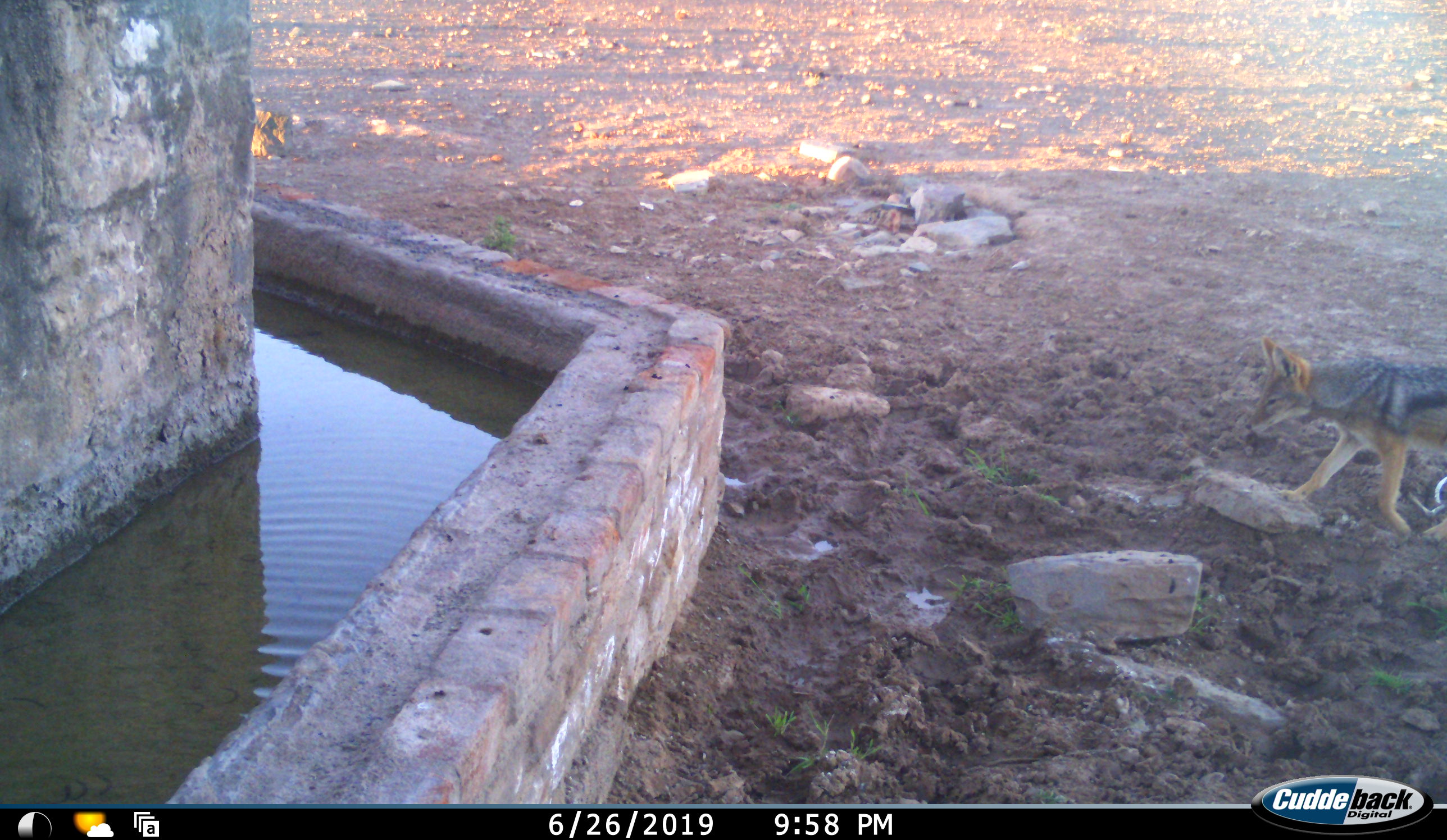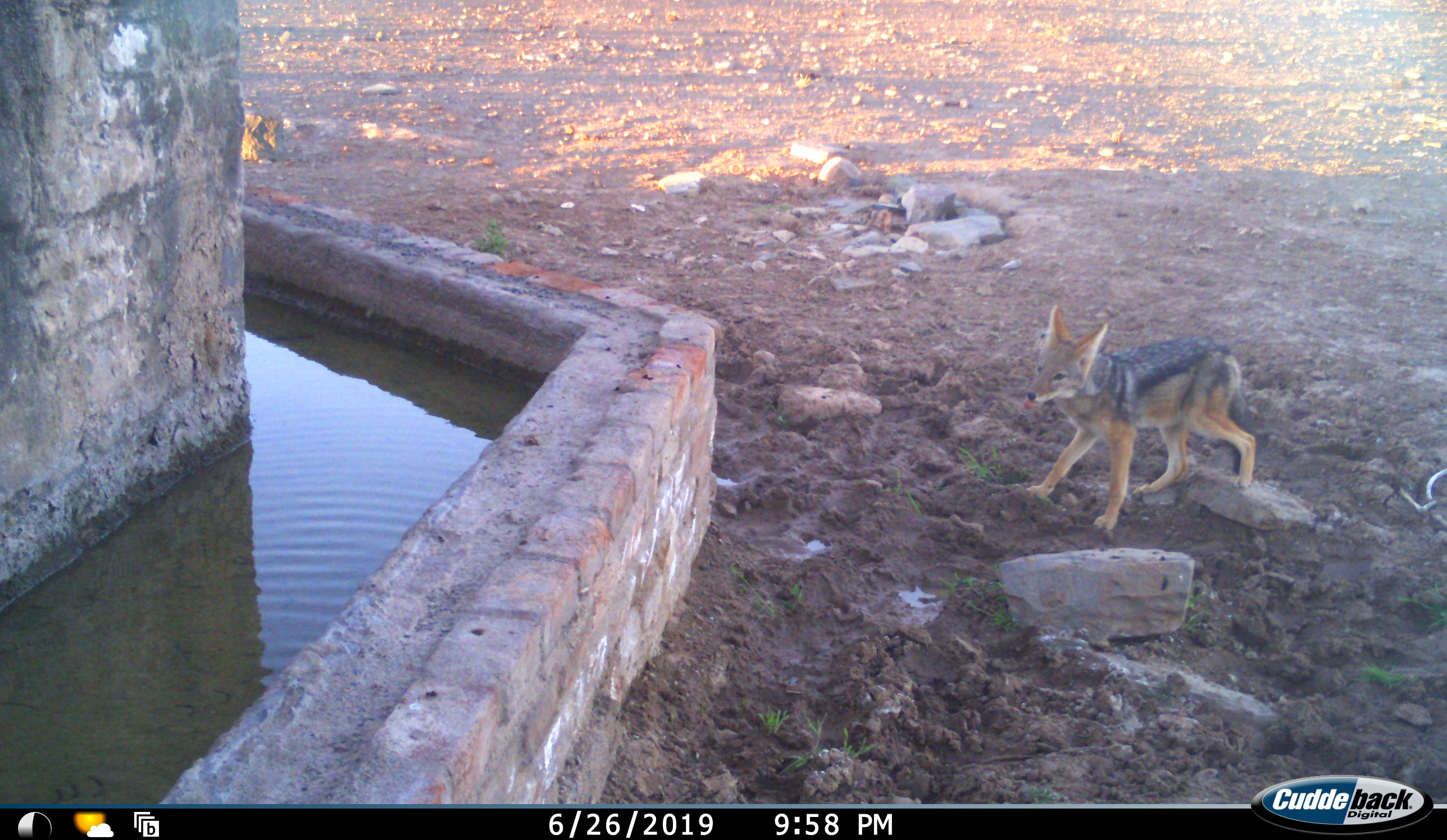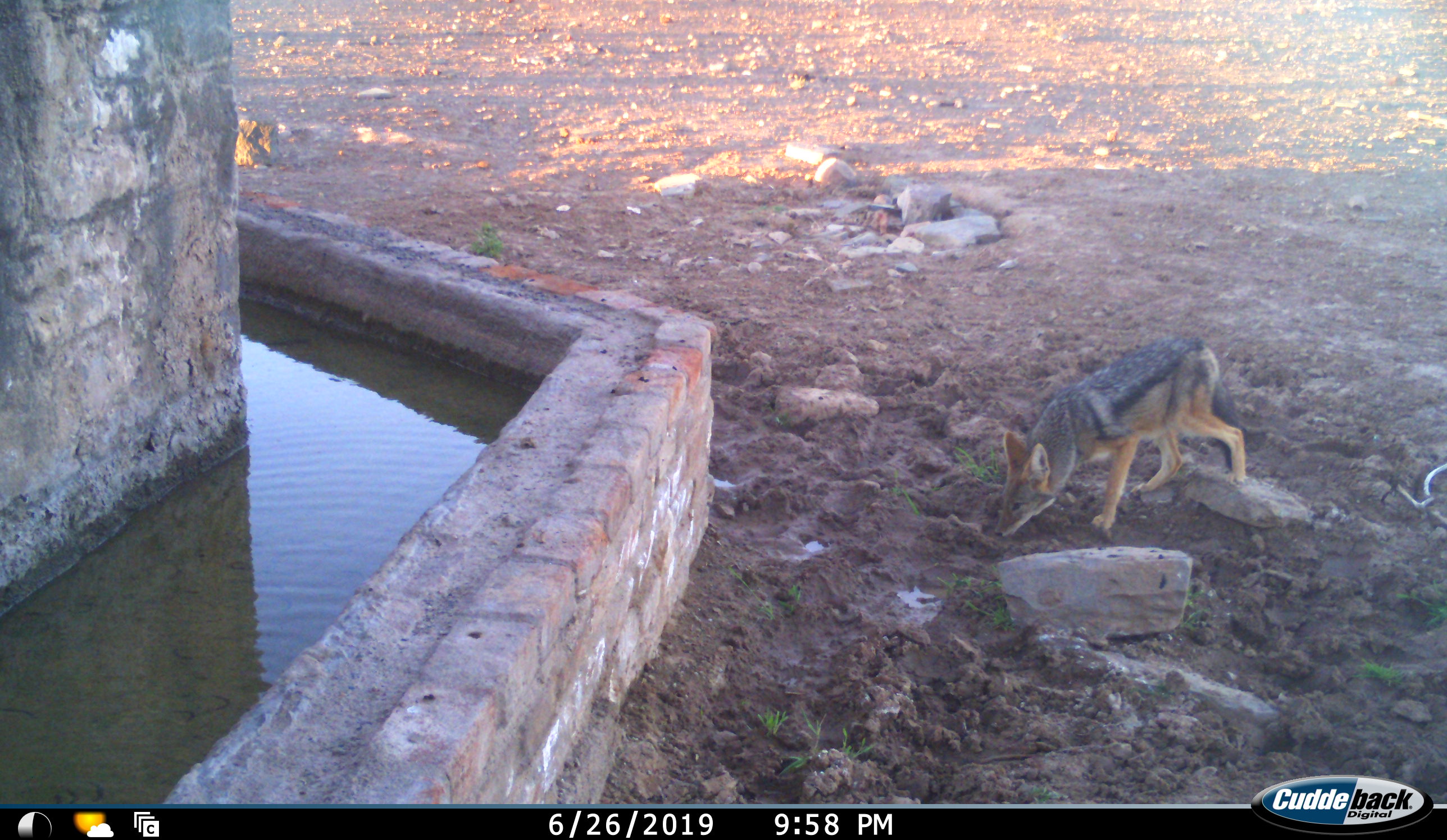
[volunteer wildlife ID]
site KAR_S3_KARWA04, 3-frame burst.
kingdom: Animalia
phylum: Chordata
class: Mammalia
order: Carnivora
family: Canidae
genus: Lupulella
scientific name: Lupulella mesomelas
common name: black-backed jackal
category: jackalblackbacked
Jackalblackbacked (black-backed jackal) (Lupulella mesomelas), count 1. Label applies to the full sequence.